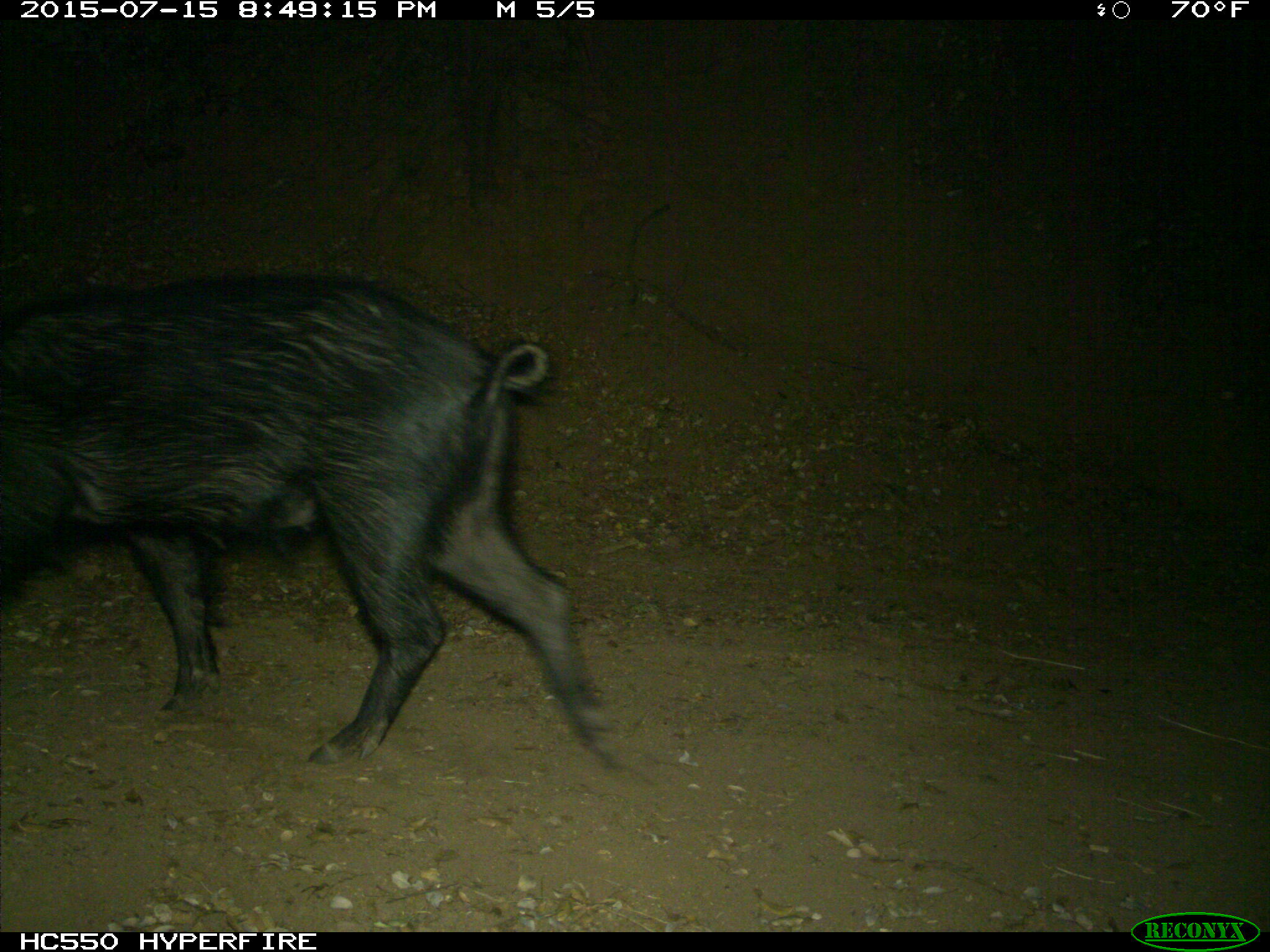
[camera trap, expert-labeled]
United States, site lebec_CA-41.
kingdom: Animalia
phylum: Chordata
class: Mammalia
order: Artiodactyla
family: Suidae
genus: Sus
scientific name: Sus scrofa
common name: wild boar